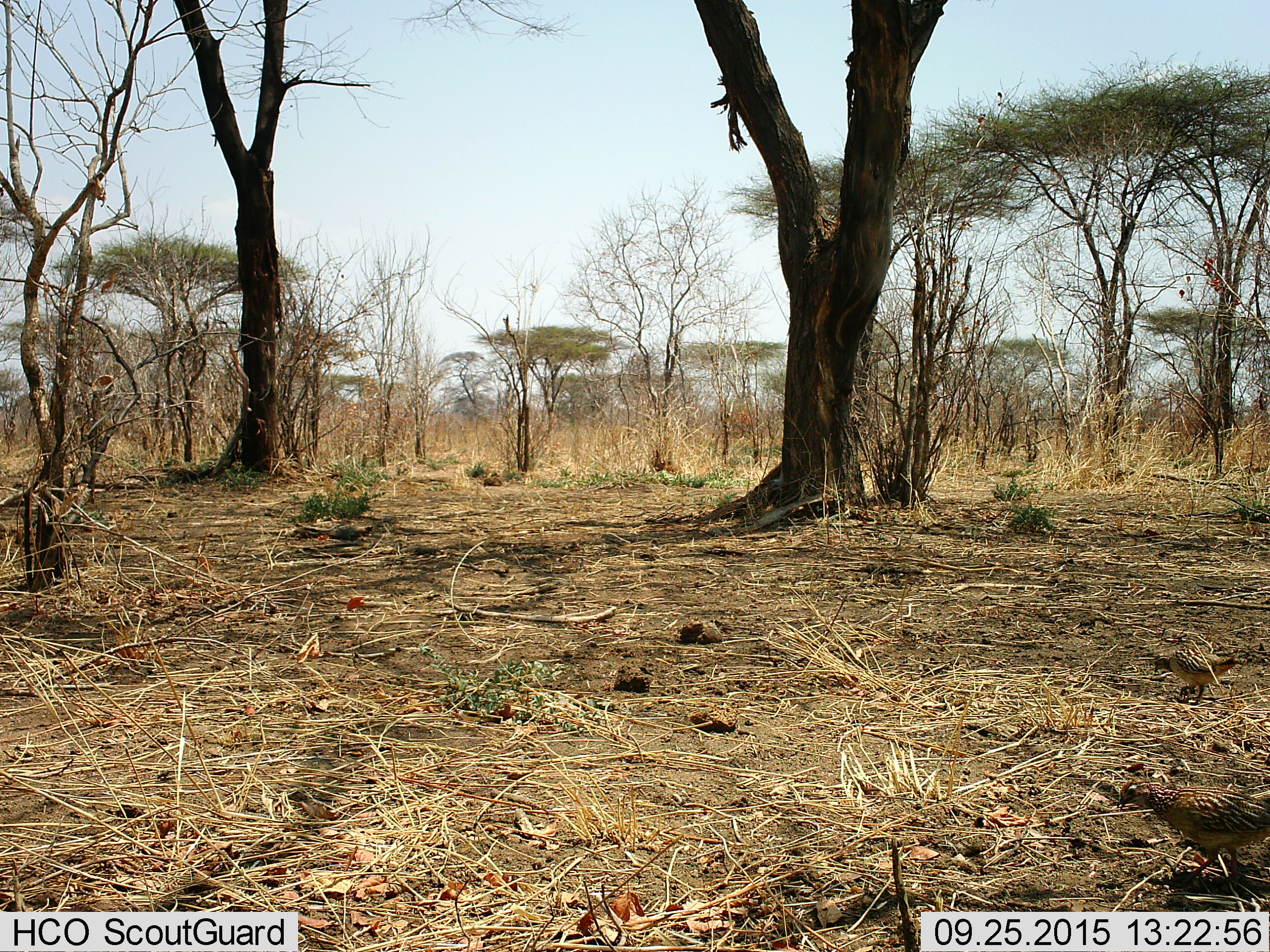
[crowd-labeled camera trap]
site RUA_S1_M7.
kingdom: Animalia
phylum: Chordata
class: Aves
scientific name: Aves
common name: bird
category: birdother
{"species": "birdother (bird) (Aves)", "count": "2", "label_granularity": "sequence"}